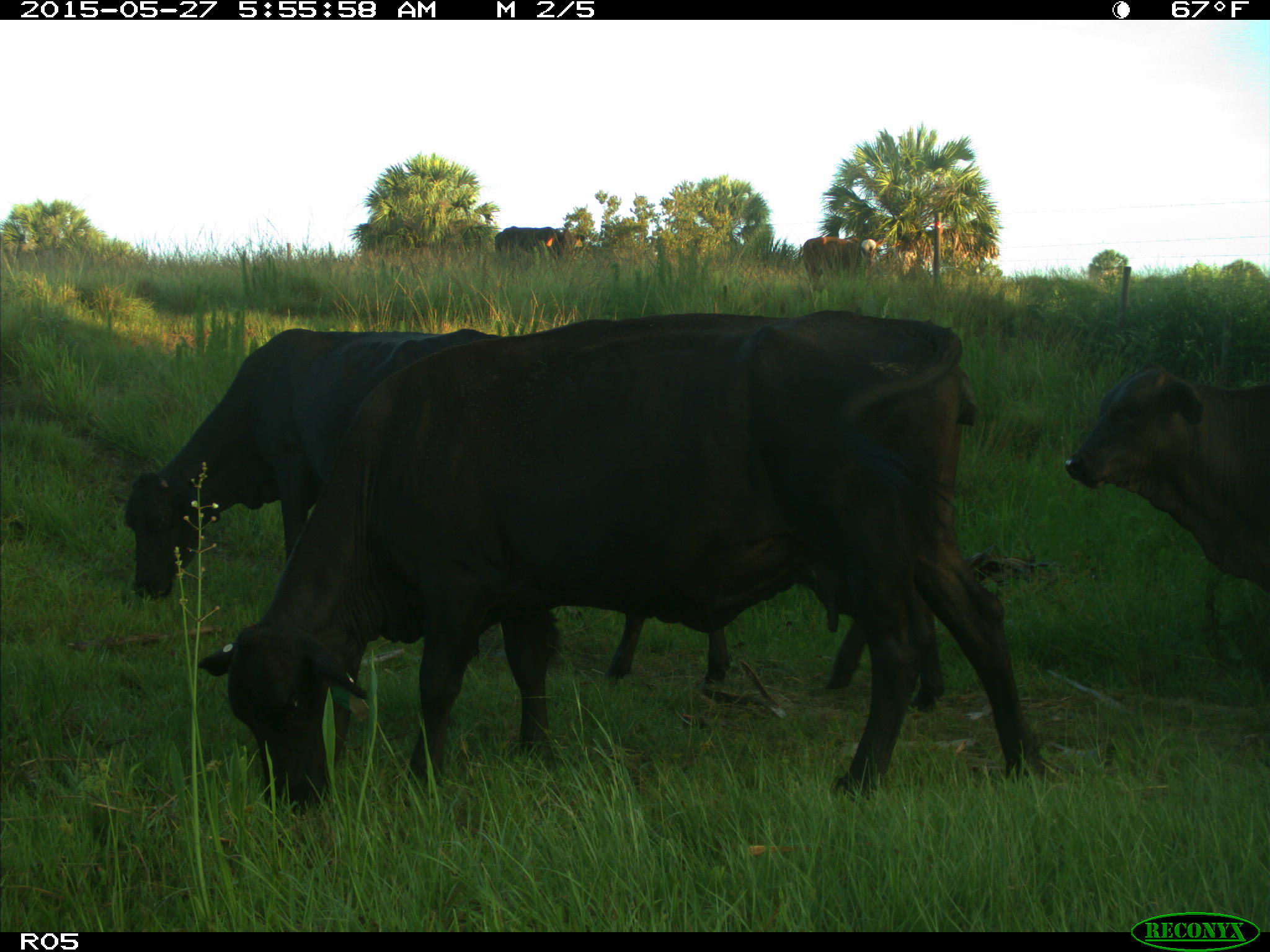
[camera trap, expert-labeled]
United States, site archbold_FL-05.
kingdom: Animalia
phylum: Chordata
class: Mammalia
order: Artiodactyla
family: Bovidae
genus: Bos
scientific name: Bos taurus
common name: domestic cow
Bos taurus (domestic cow).